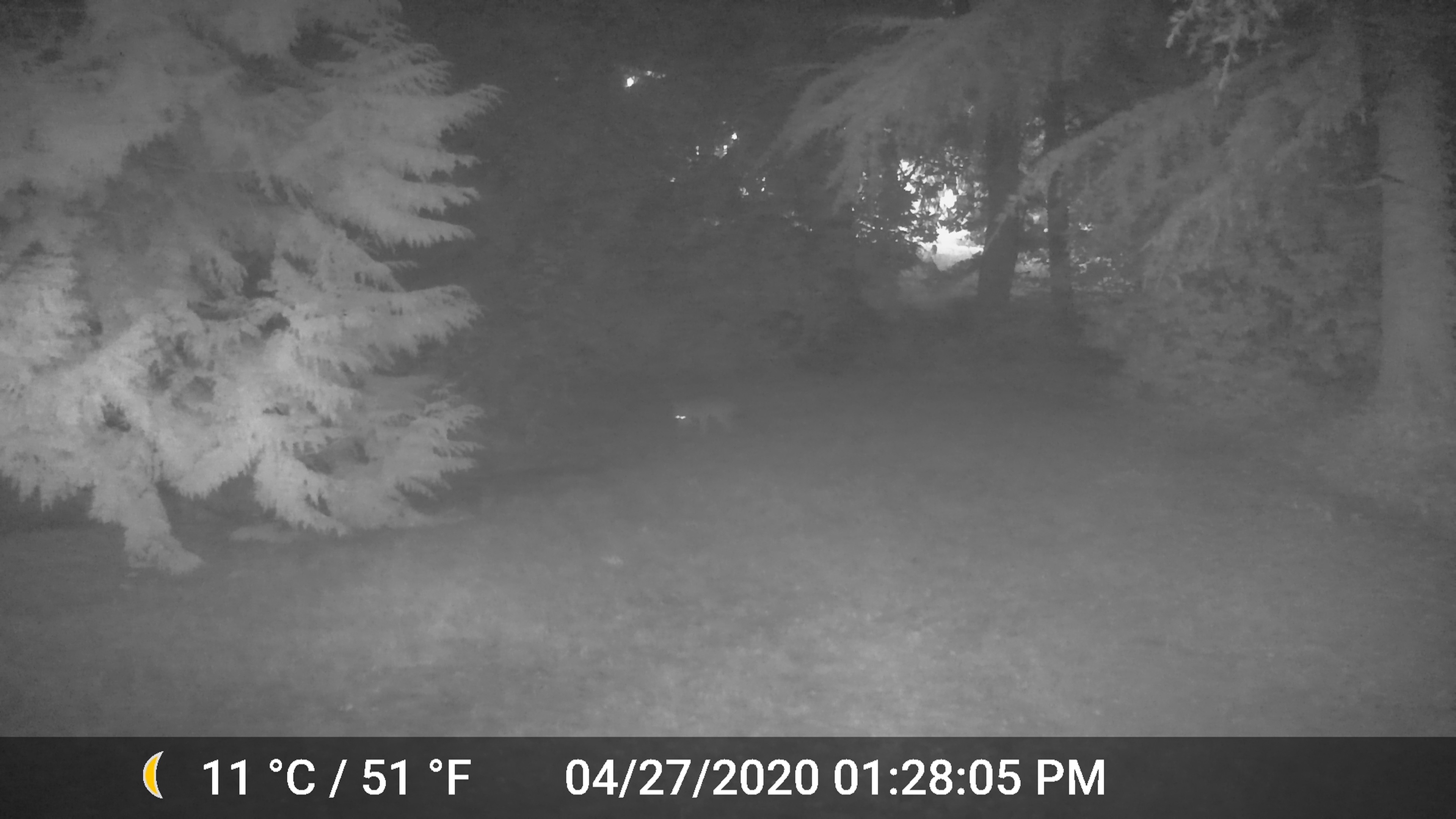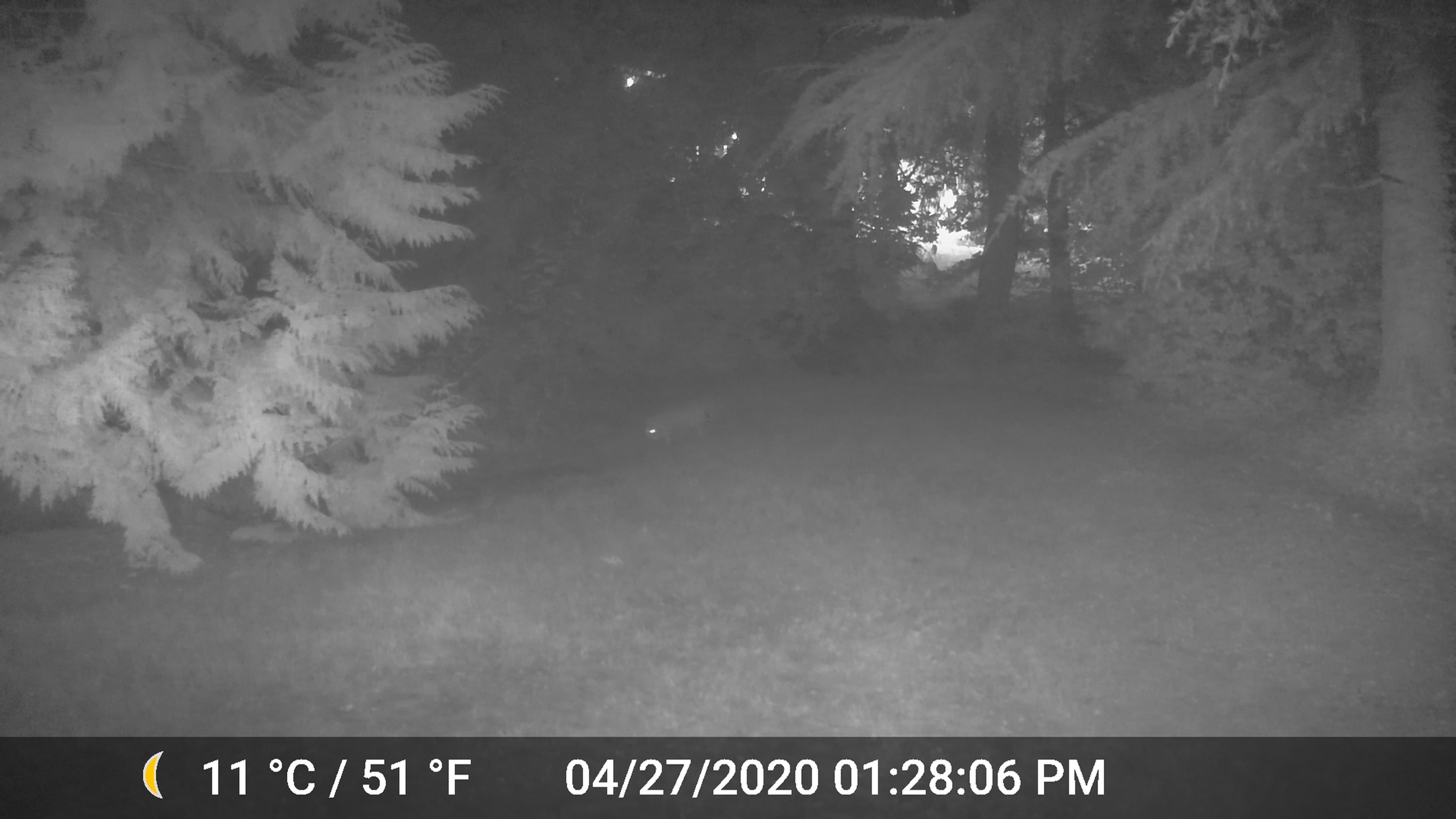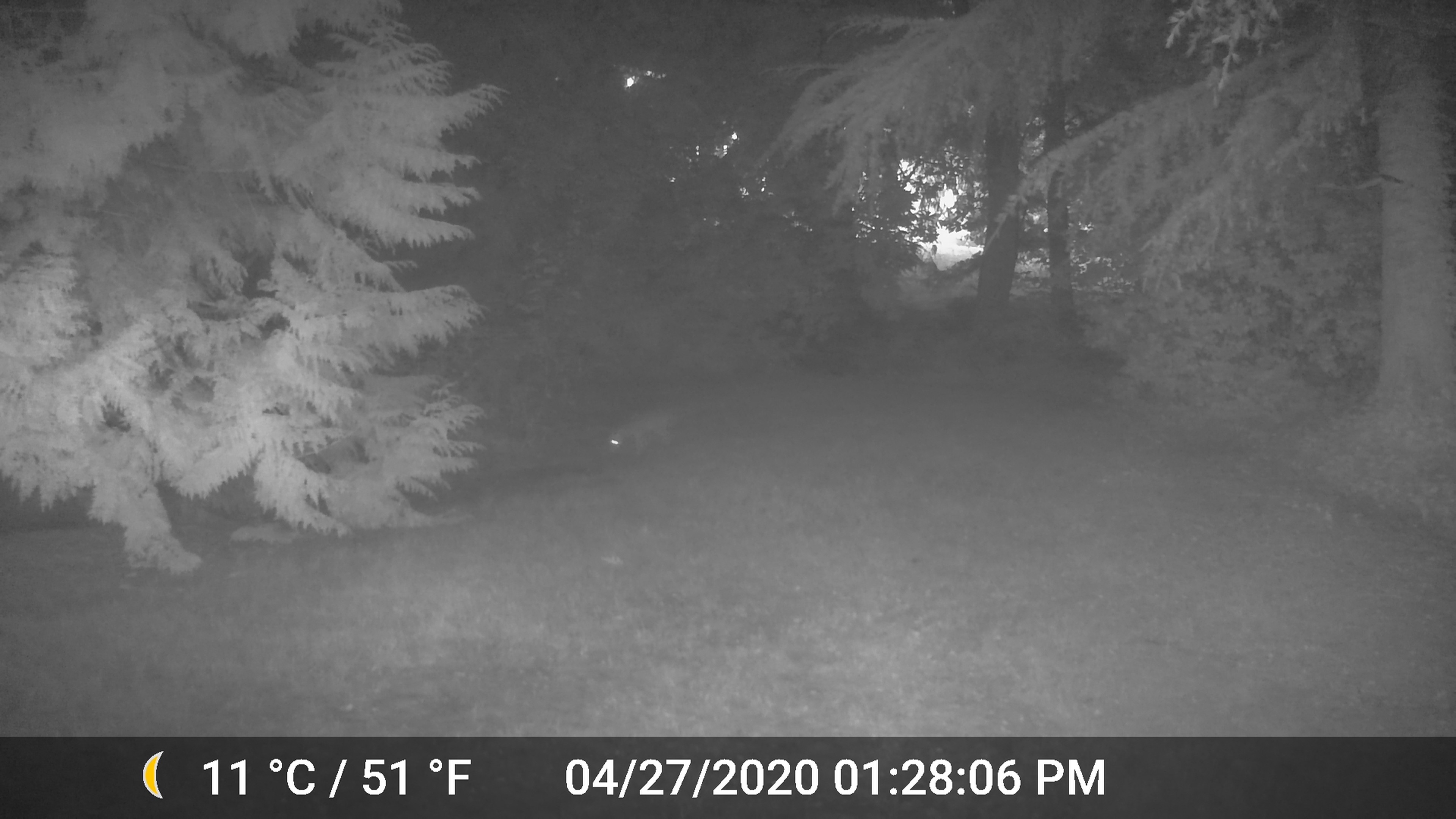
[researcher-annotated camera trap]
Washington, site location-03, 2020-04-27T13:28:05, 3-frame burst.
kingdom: Animalia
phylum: Chordata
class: Mammalia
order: Carnivora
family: Canidae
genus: Canis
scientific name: Canis latrans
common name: coyote